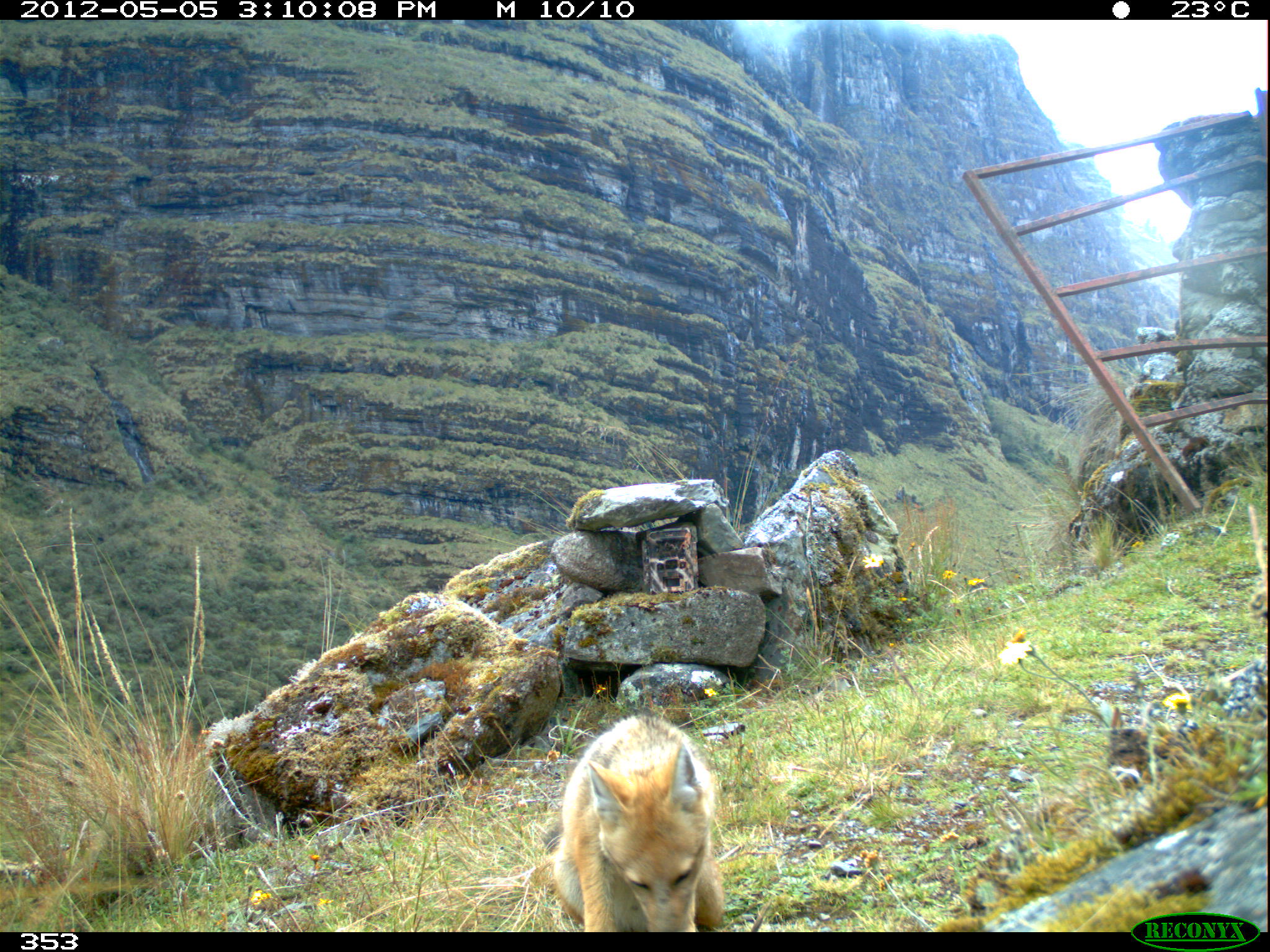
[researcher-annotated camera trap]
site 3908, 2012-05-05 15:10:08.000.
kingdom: Animalia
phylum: Chordata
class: Mammalia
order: Carnivora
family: Canidae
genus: Lycalopex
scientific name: Lycalopex culpaeus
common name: culpeo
Lycalopex culpaeus (culpeo).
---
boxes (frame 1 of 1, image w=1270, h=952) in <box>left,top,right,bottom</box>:
lycalopex culpaeus: <box>548,712,729,932</box>